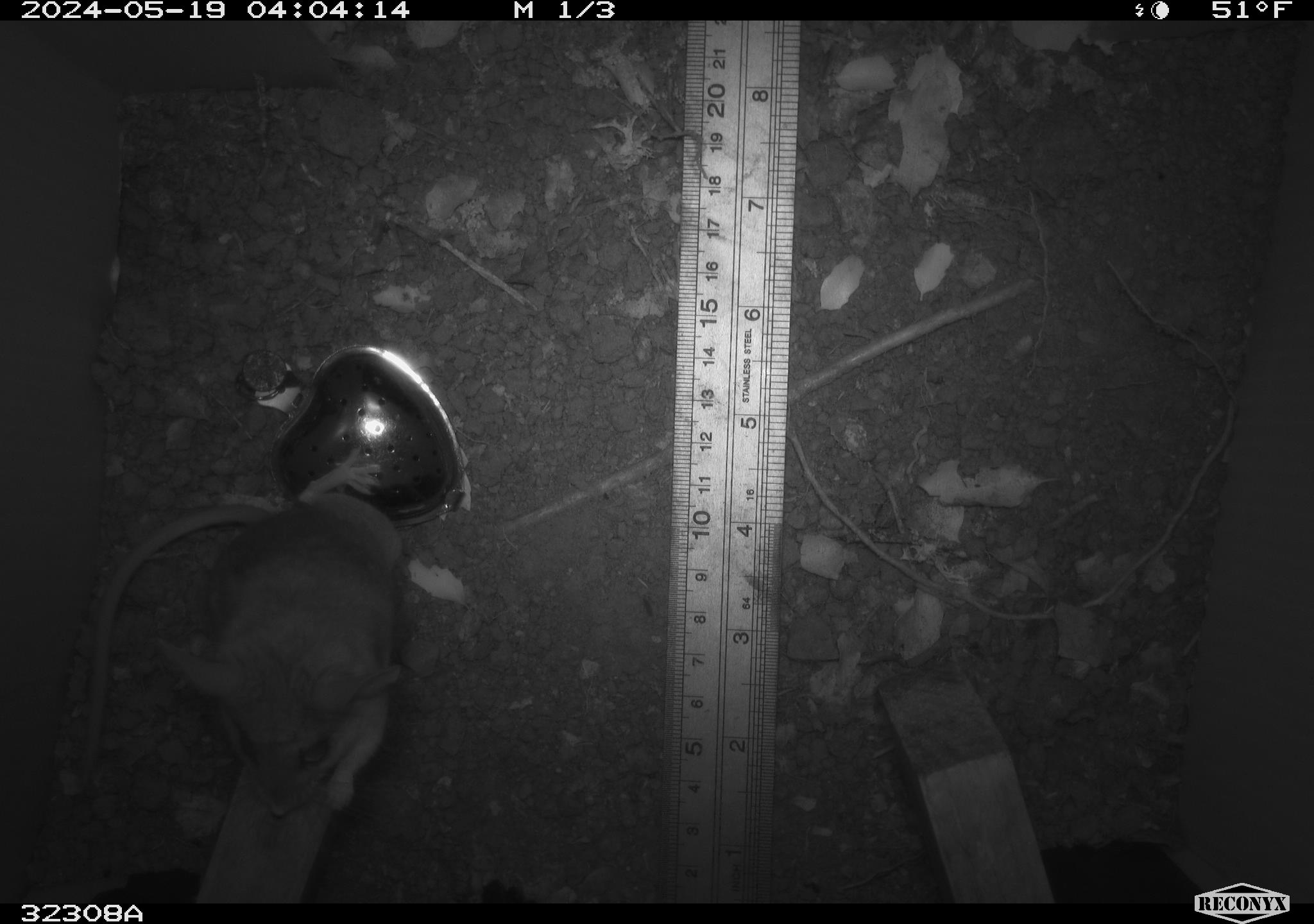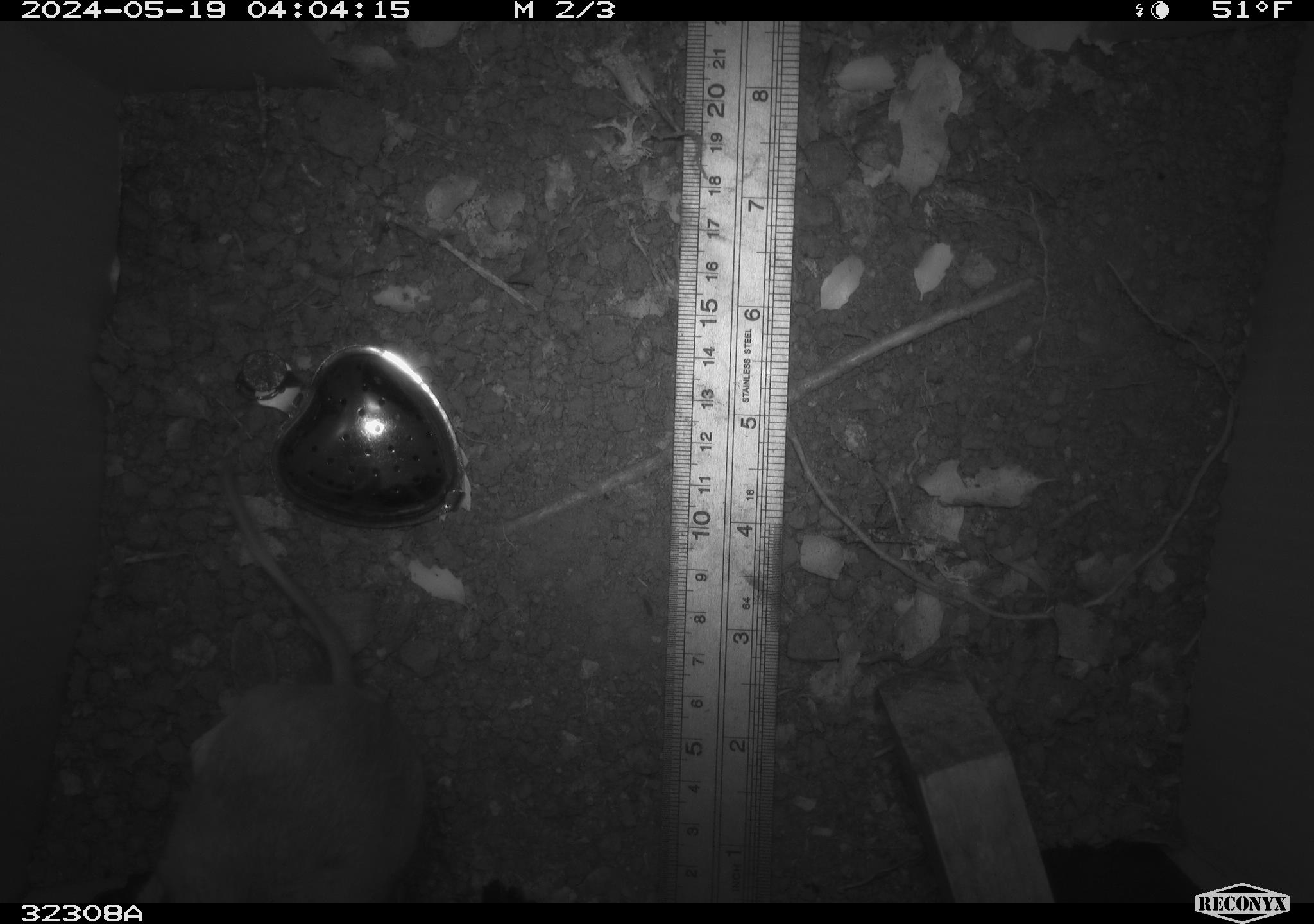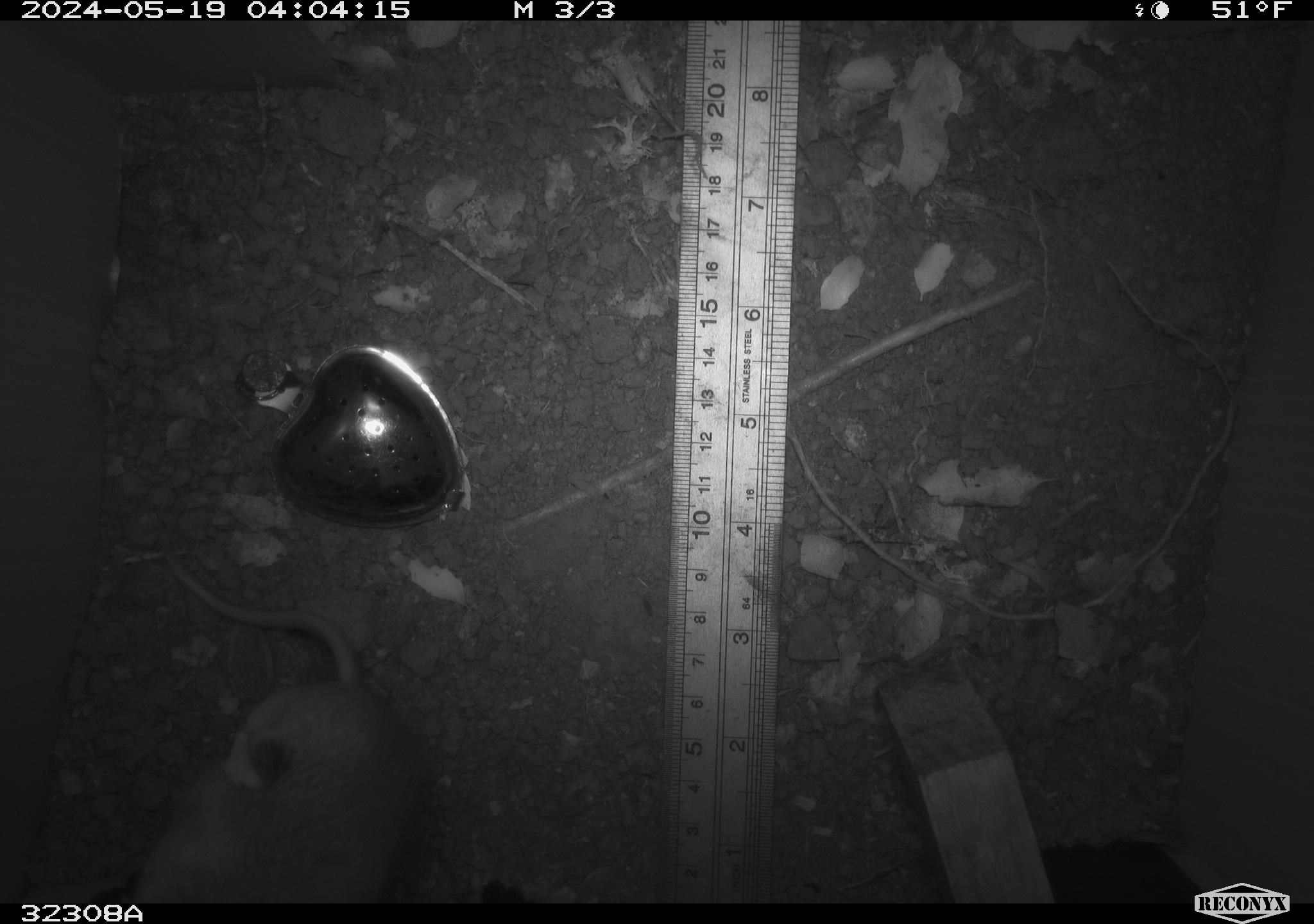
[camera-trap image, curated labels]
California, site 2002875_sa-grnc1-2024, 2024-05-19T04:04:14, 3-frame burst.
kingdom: Animalia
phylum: Chordata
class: Mammalia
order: Rodentia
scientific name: Rodentia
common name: rodent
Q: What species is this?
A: Rodent (Rodentia).